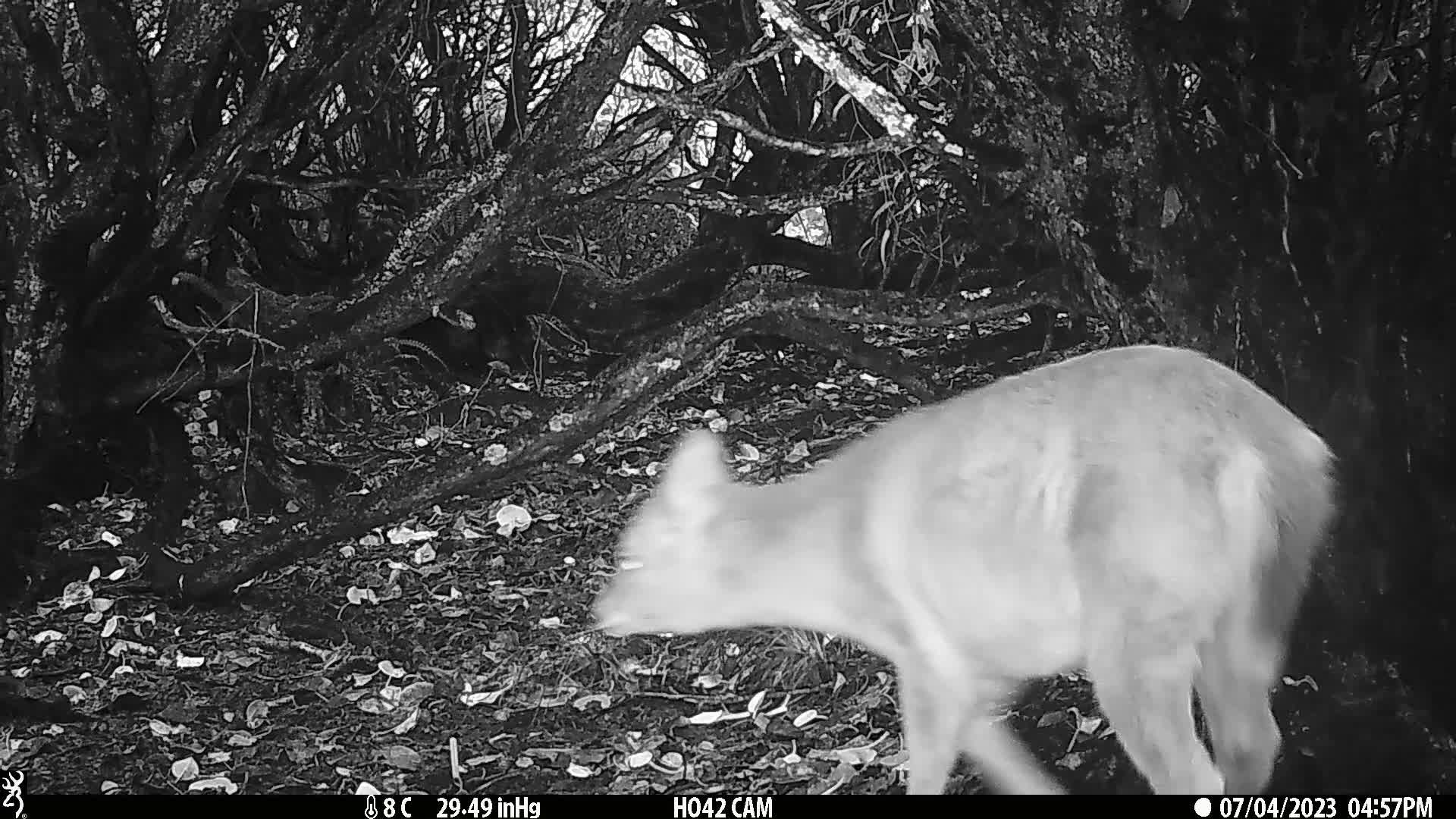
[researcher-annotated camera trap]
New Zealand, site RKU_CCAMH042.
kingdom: Animalia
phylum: Chordata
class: Mammalia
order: Artiodactyla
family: Cervidae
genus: Odocoileus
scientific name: Odocoileus virginianus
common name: white-tailed deer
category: white tailed deer